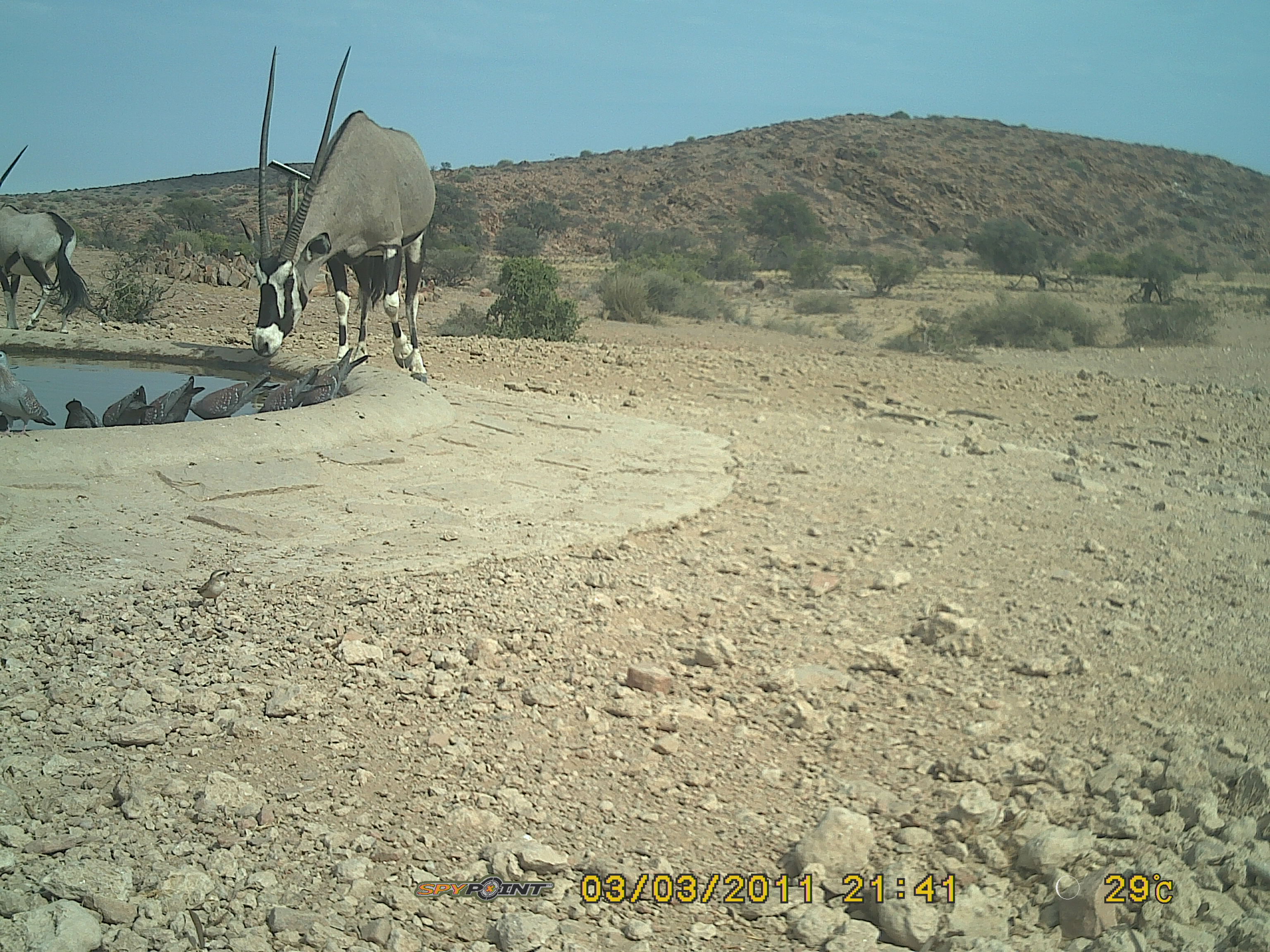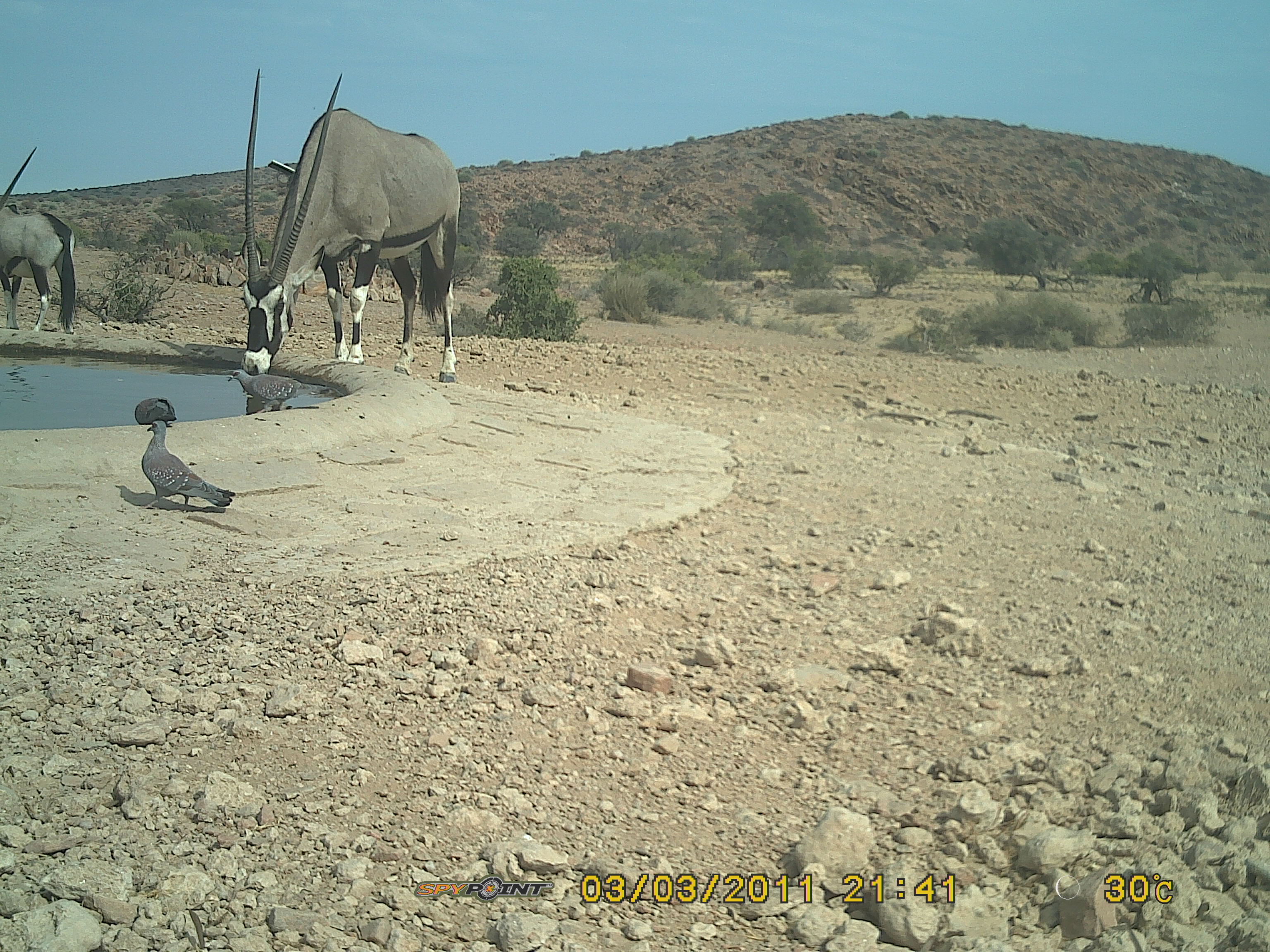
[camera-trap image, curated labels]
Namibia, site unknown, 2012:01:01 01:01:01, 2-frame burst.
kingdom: Animalia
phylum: Chordata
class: Mammalia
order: Artiodactyla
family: Bovidae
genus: Oryx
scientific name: Oryx gazella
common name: gemsbok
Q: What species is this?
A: Oryx gazella (gemsbok).